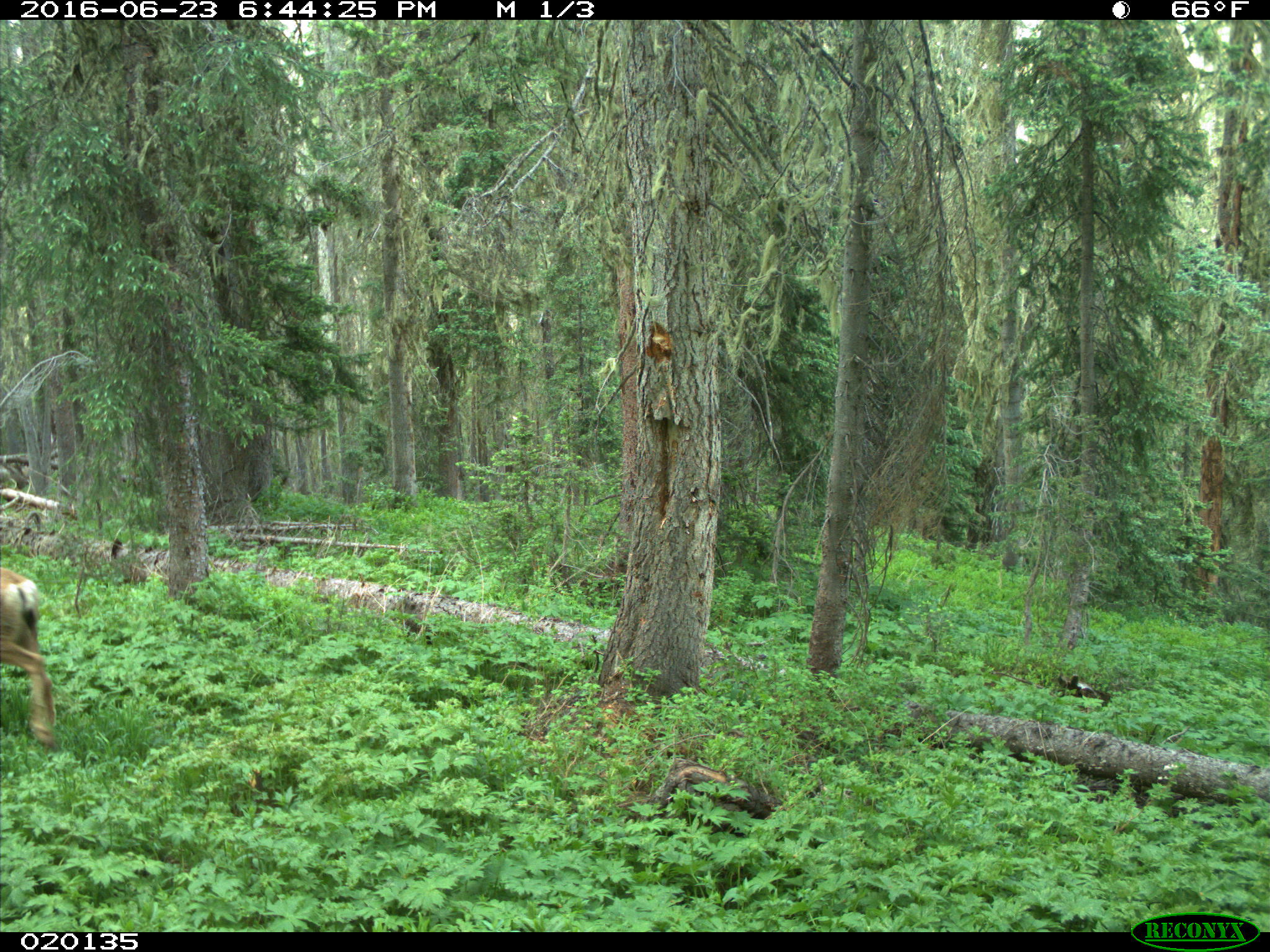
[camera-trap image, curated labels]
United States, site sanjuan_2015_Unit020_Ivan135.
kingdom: Animalia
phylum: Chordata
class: Mammalia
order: Artiodactyla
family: Cervidae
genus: Odocoileus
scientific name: Odocoileus hemionus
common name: mule deer